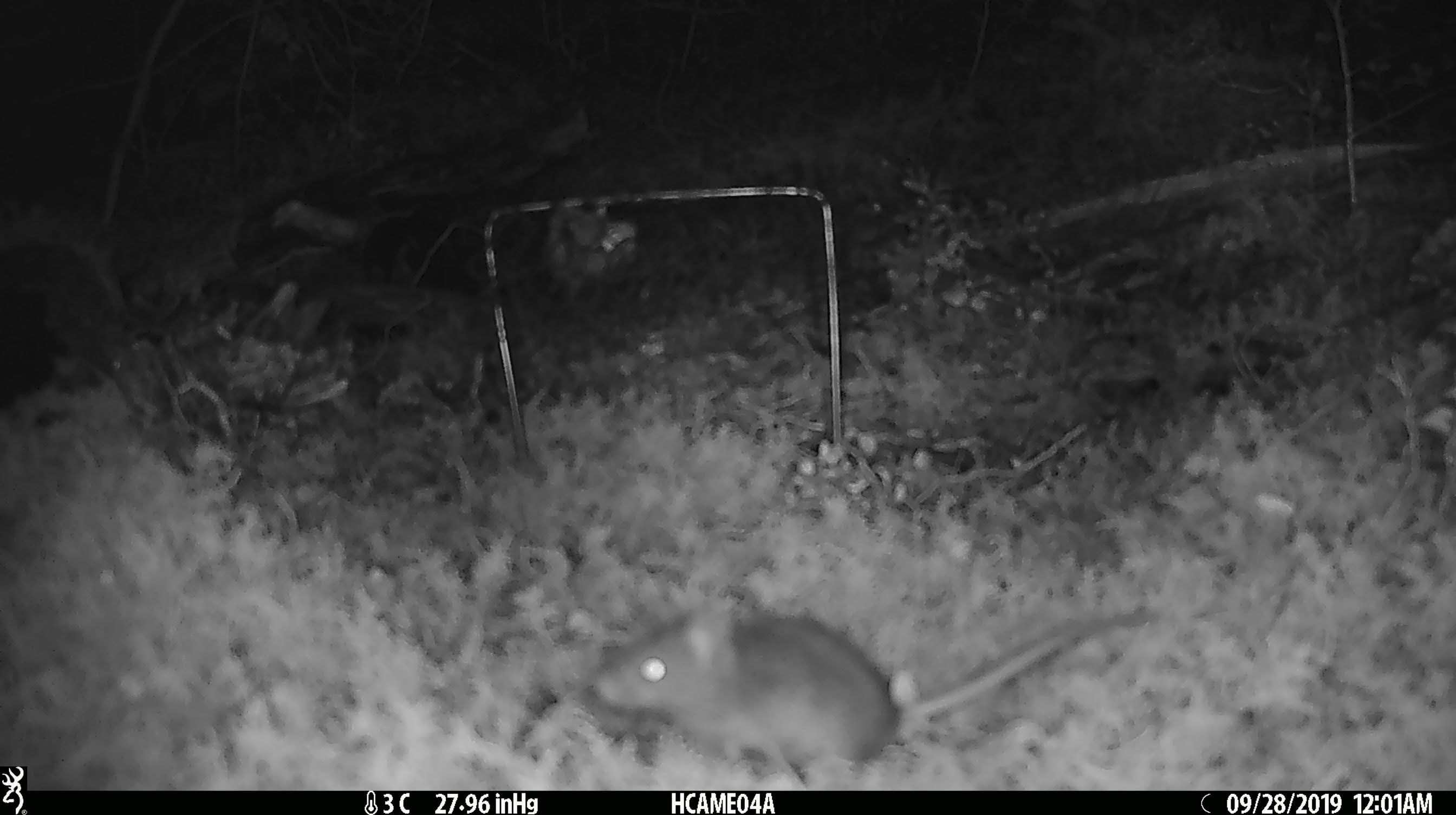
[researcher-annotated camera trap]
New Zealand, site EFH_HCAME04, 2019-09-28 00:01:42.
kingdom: Animalia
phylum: Chordata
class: Mammalia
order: Rodentia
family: Muridae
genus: Mus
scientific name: Mus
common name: mouse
Mouse (Mus).